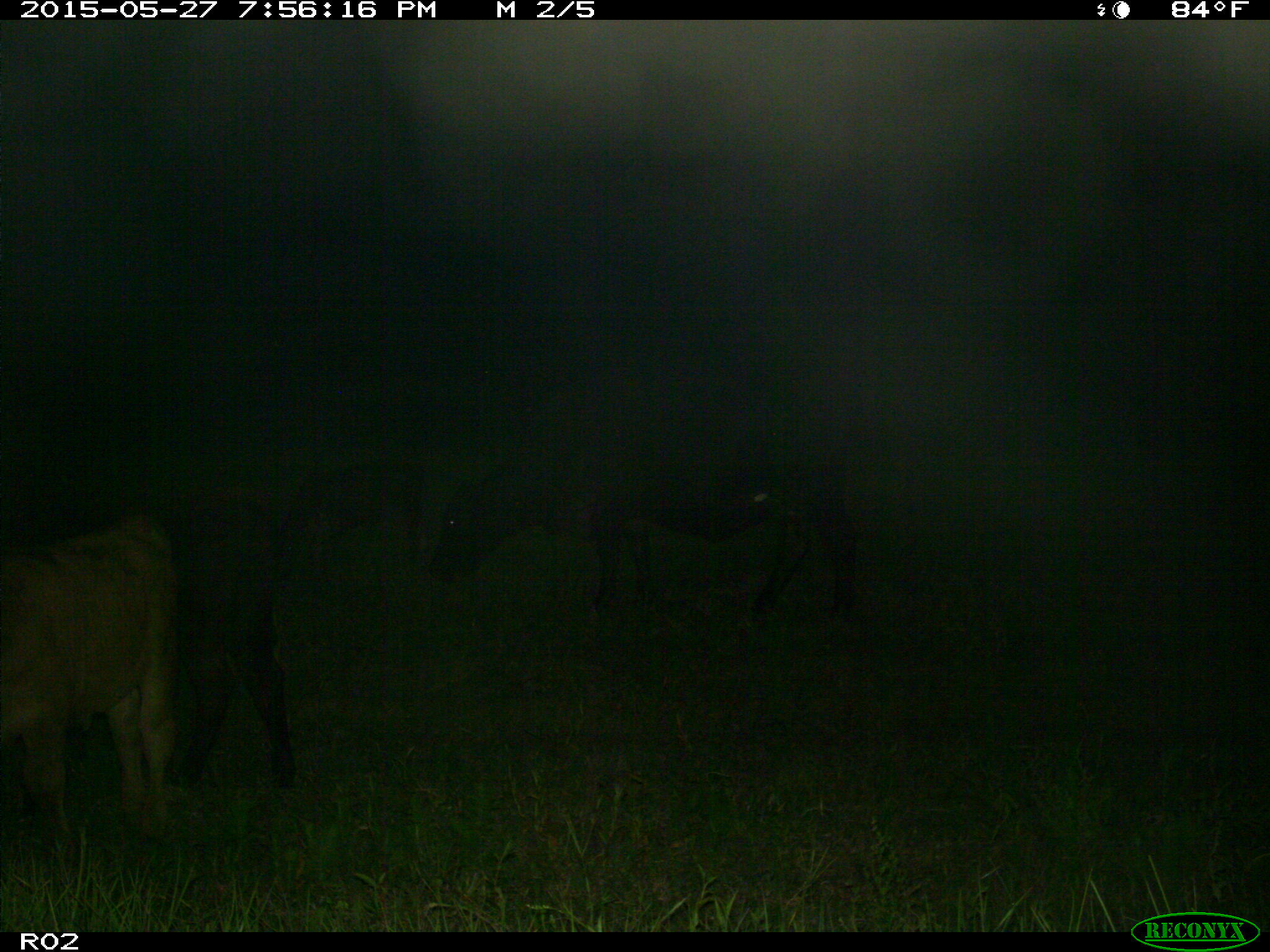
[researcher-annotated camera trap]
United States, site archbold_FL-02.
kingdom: Animalia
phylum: Chordata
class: Mammalia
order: Artiodactyla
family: Bovidae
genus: Bos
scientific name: Bos taurus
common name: domestic cow